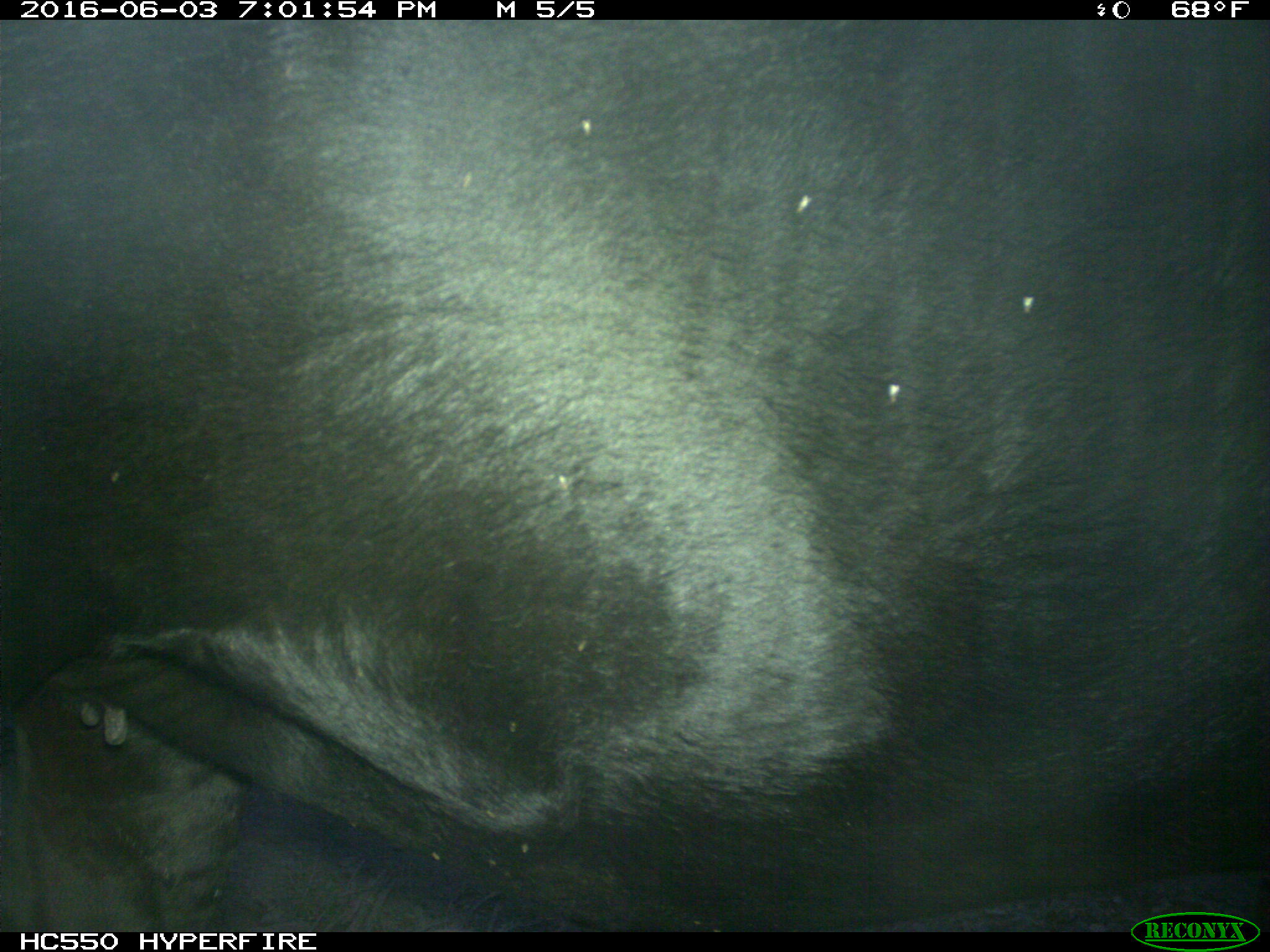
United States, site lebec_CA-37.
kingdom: Animalia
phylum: Chordata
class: Mammalia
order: Artiodactyla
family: Bovidae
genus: Bos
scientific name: Bos taurus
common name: domestic cow